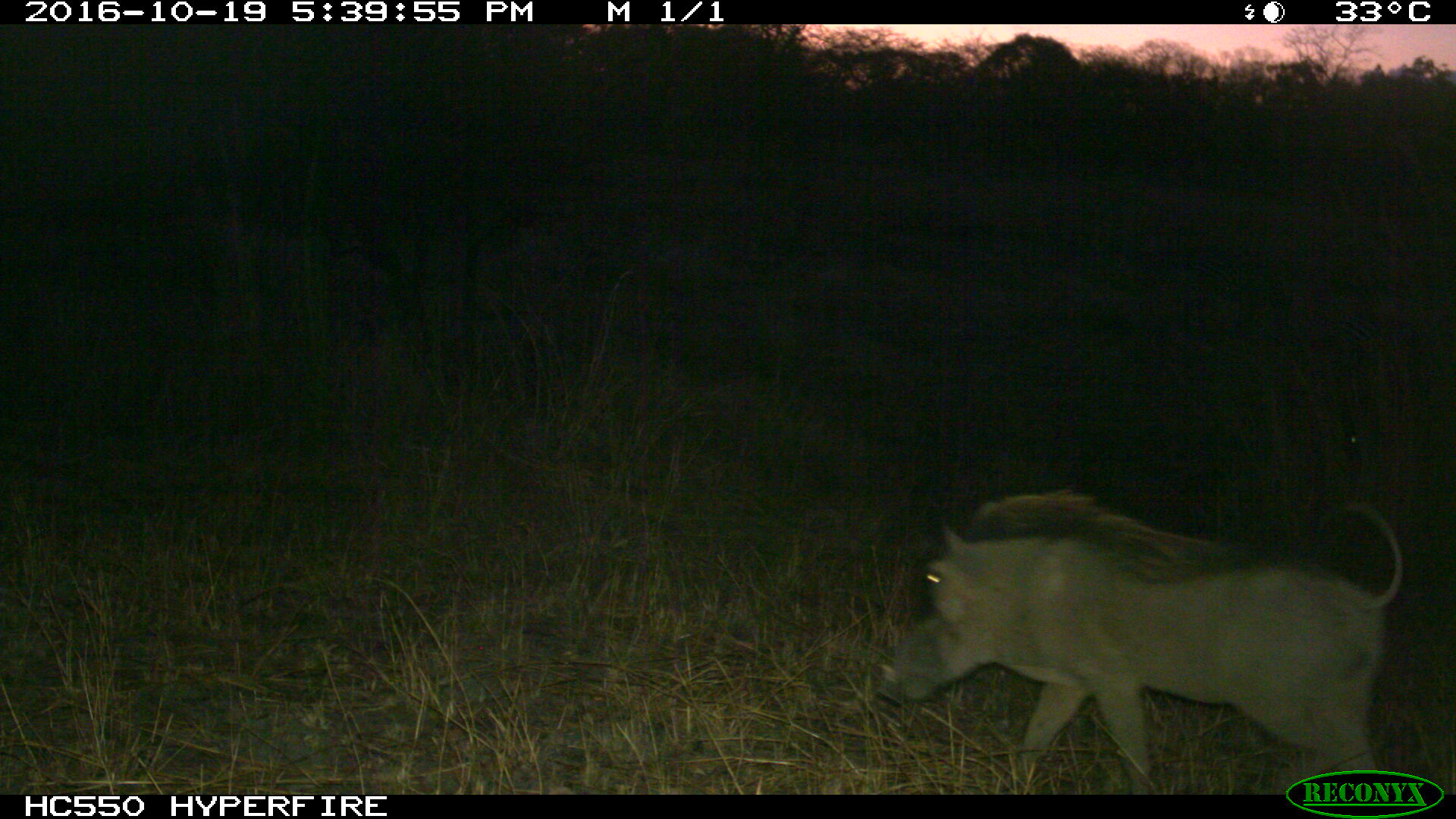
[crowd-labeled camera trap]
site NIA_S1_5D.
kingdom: Animalia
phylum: Chordata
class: Mammalia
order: Artiodactyla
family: Suidae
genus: Phacochoerus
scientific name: Phacochoerus africanus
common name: warthog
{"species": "warthog (Phacochoerus africanus)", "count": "1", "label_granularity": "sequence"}